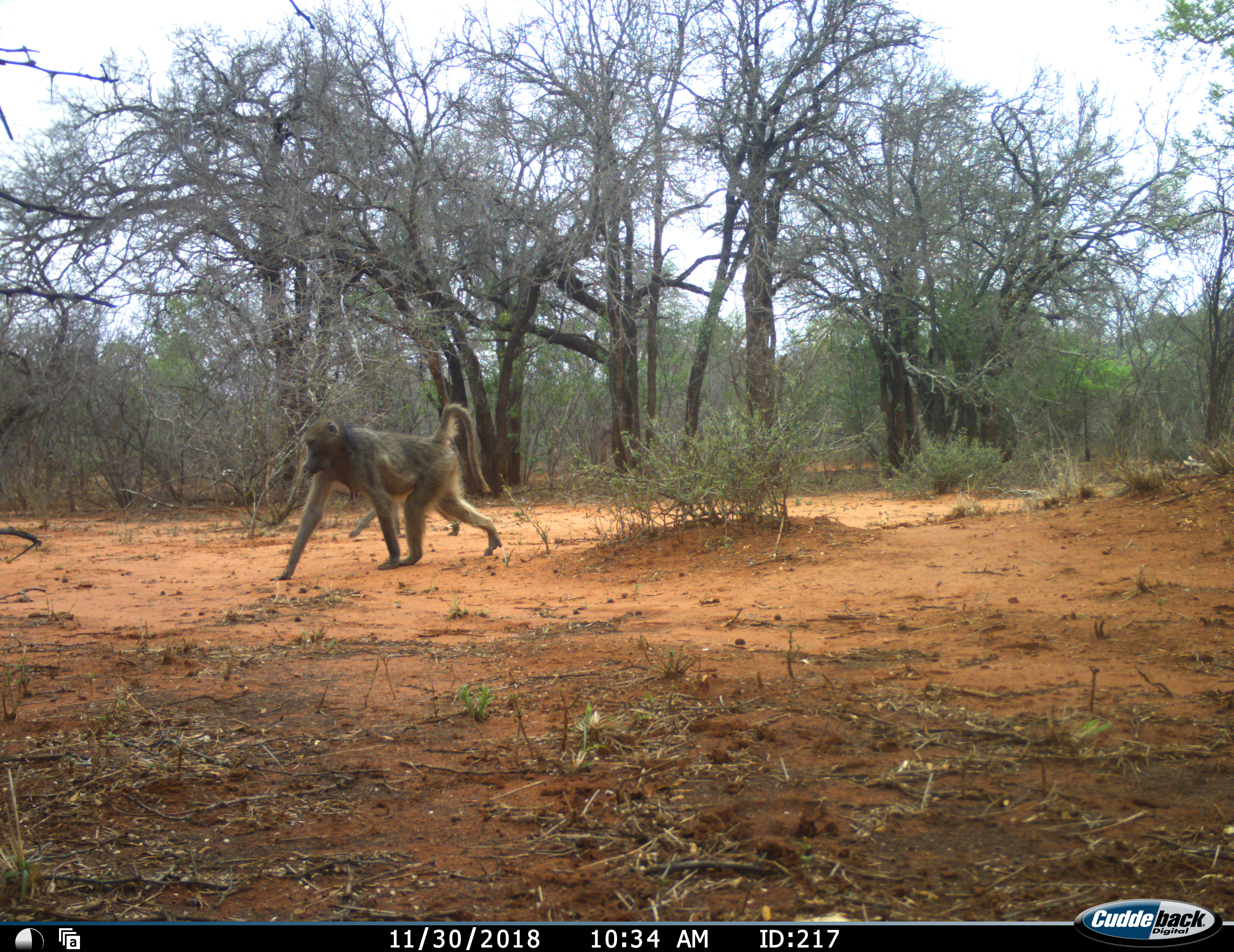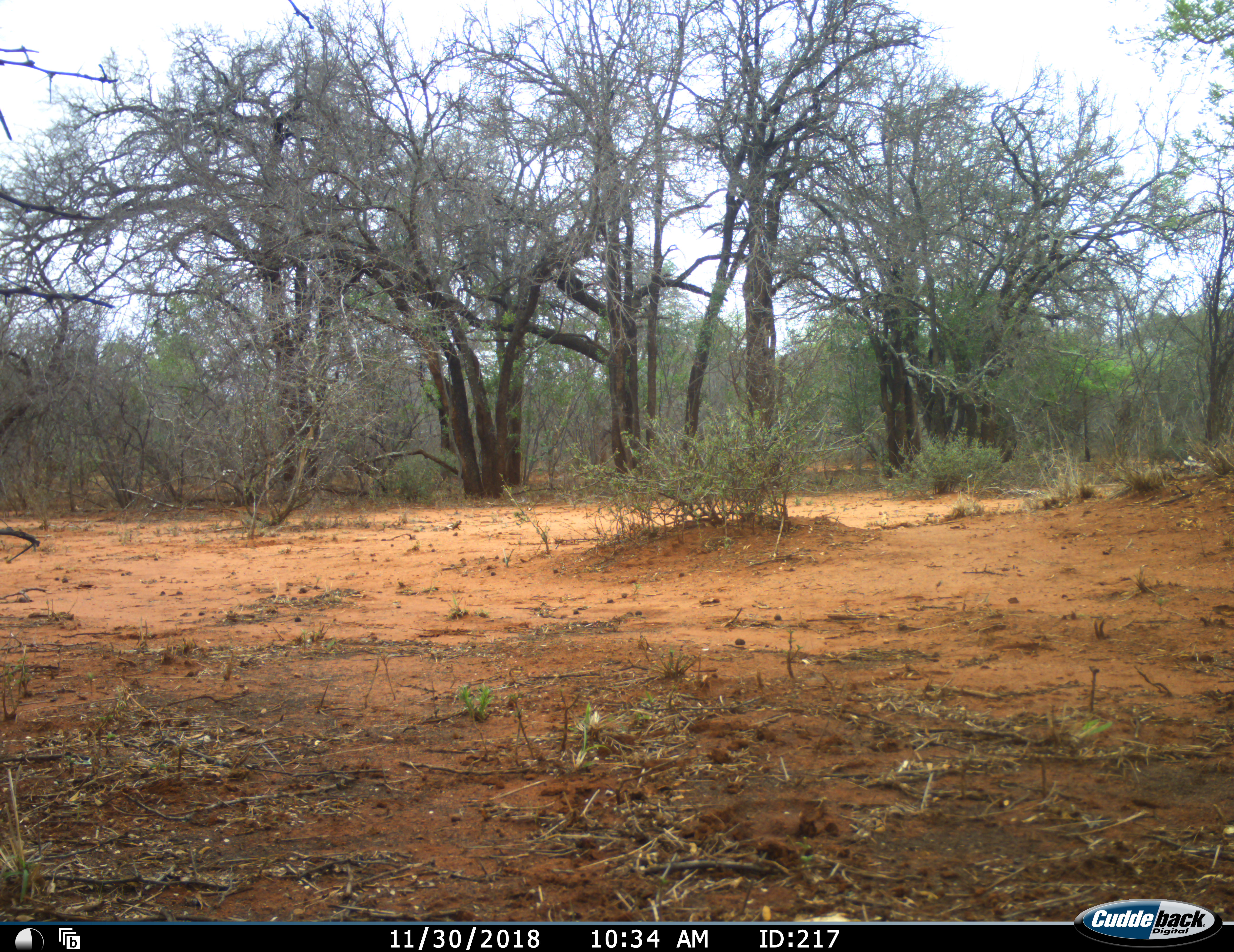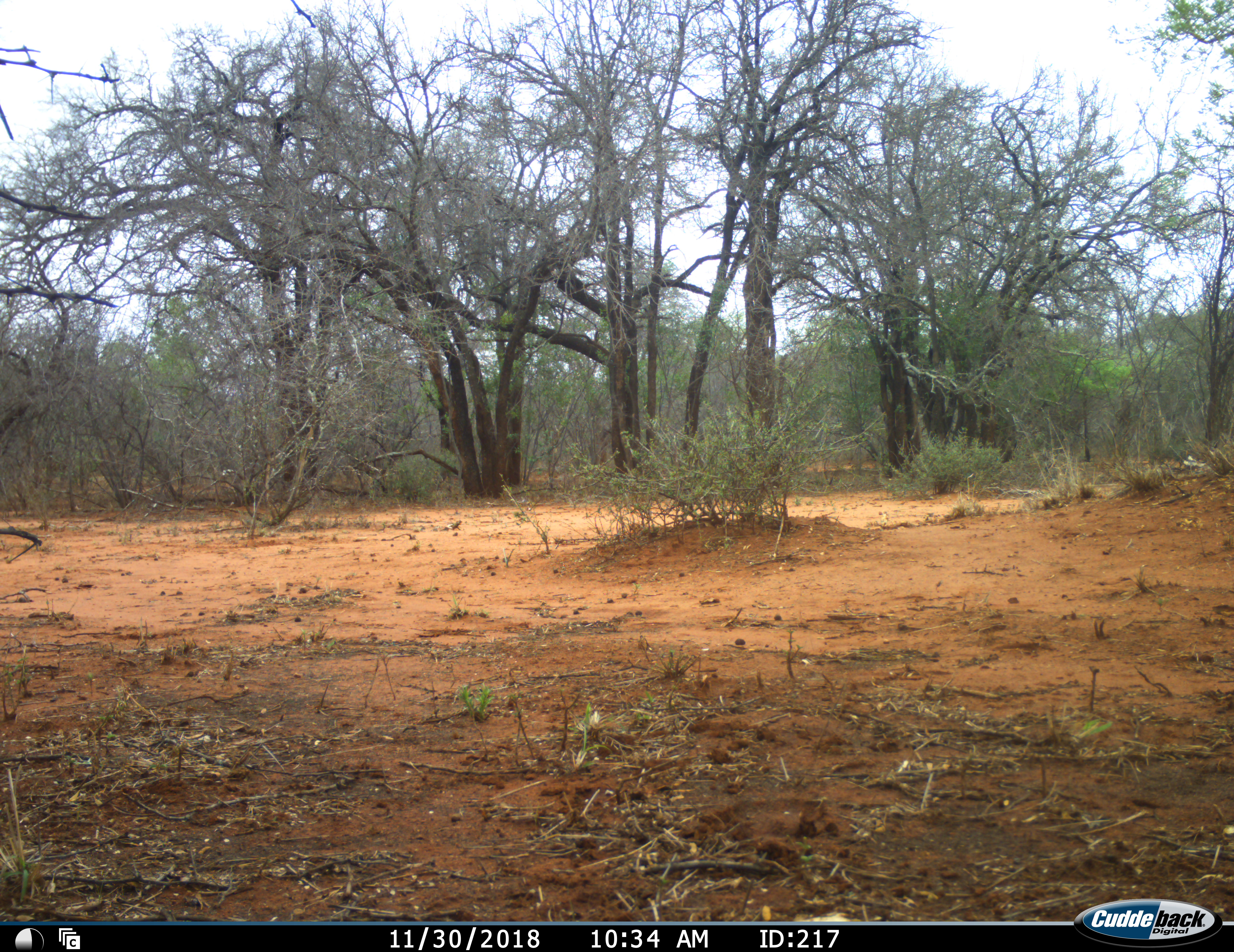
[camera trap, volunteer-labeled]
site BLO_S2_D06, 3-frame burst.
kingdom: Animalia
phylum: Chordata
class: Mammalia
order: Primates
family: Cercopithecidae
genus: Papio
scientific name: Papio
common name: baboon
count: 1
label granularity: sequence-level